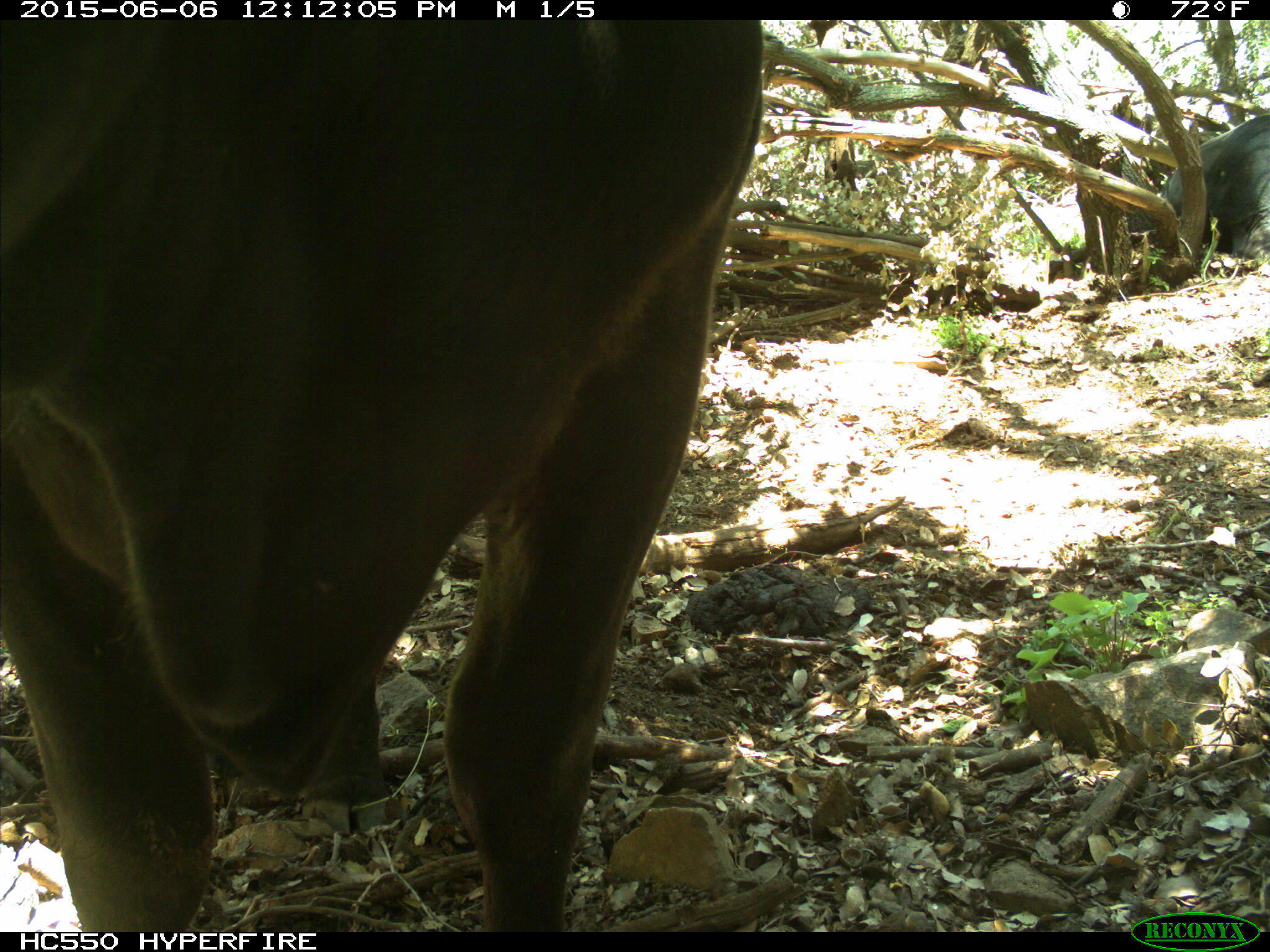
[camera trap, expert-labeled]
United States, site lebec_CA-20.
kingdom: Animalia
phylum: Chordata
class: Mammalia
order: Artiodactyla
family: Bovidae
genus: Bos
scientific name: Bos taurus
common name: domestic cow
Bos taurus (domestic cow).